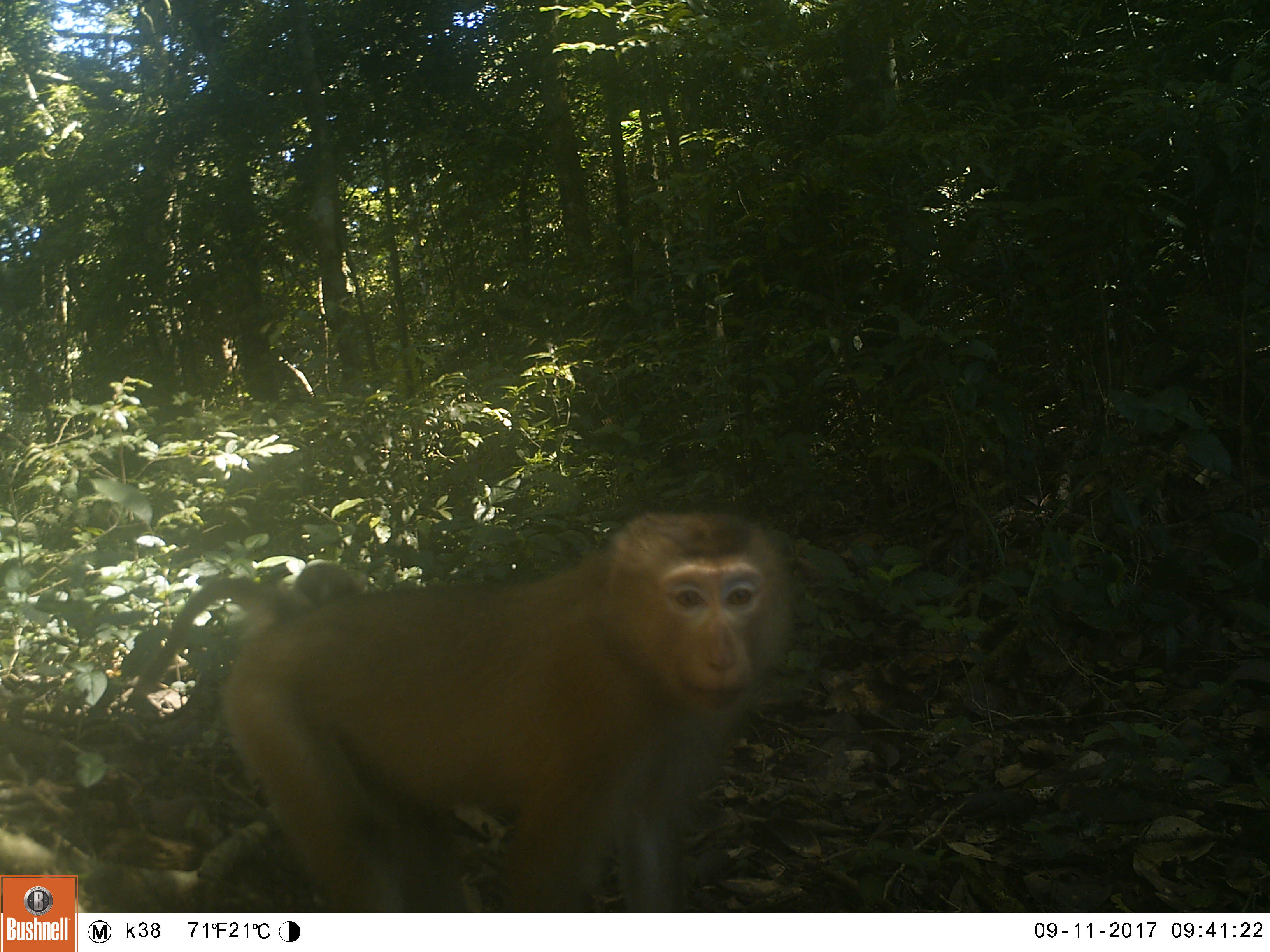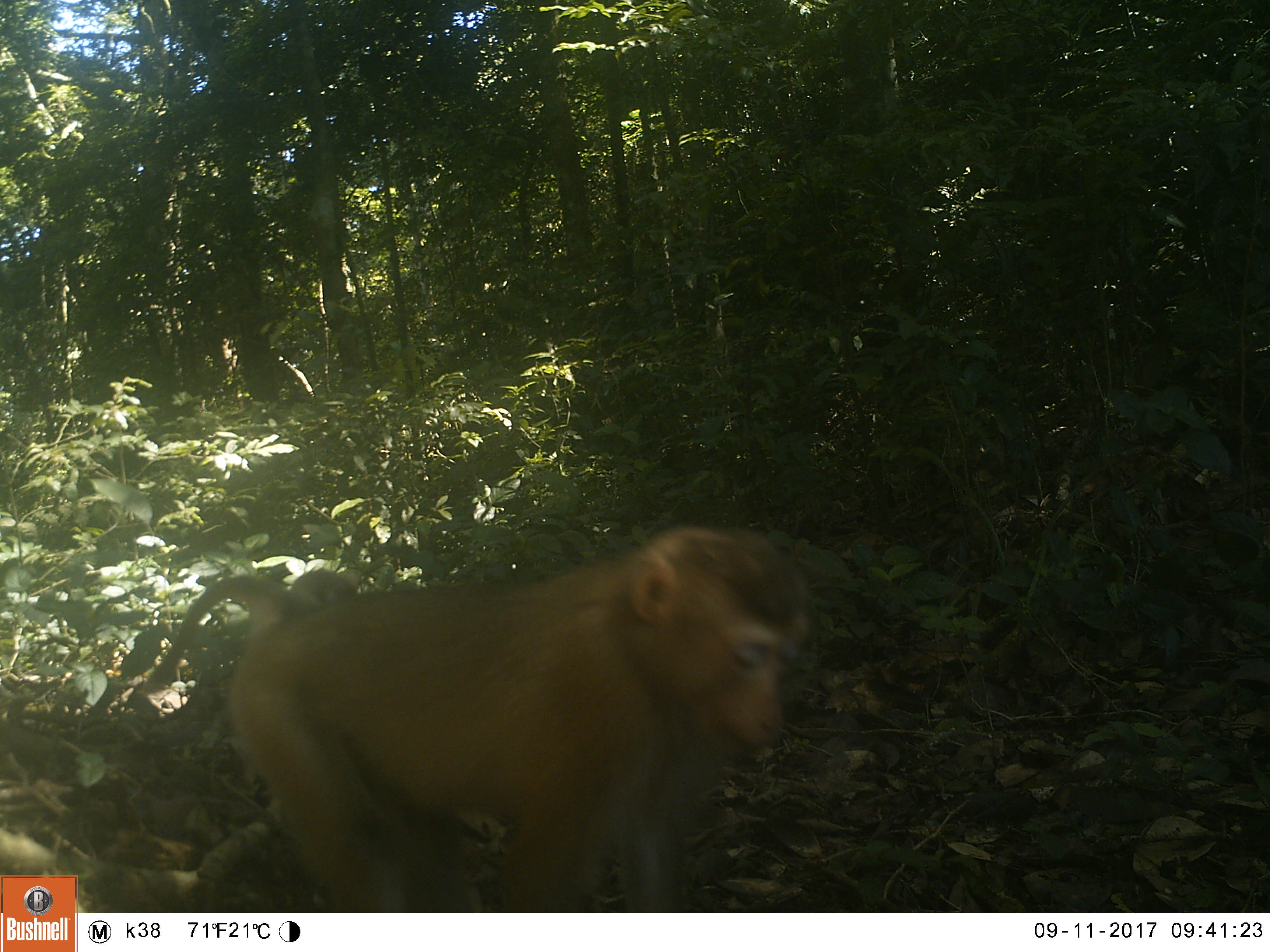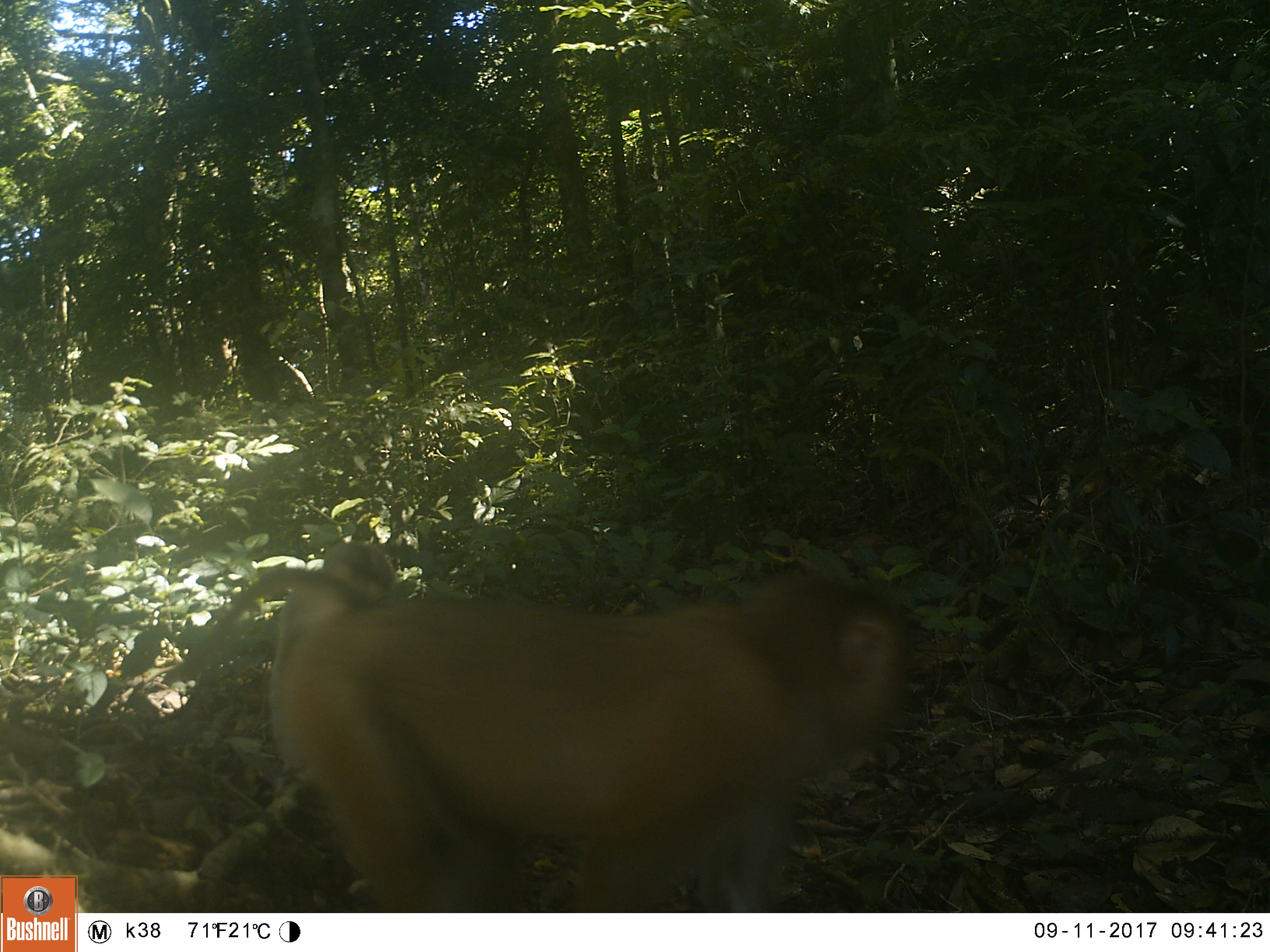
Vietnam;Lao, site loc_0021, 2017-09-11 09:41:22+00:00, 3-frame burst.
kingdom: Animalia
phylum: Chordata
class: Mammalia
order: Primates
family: Cercopithecidae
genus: Macaca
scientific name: Macaca nemestrina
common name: pig-tailed macaque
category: pig tailed macaque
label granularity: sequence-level